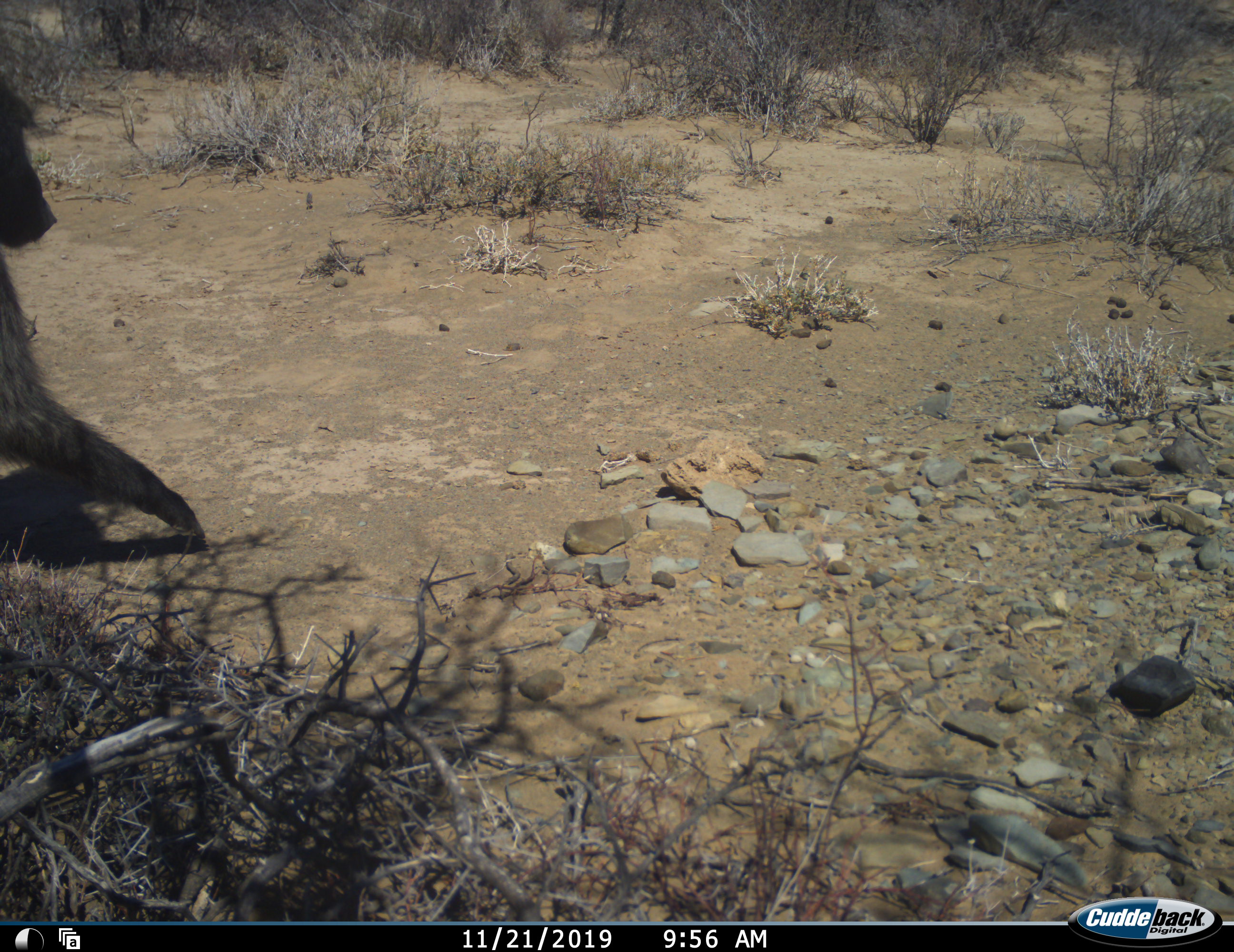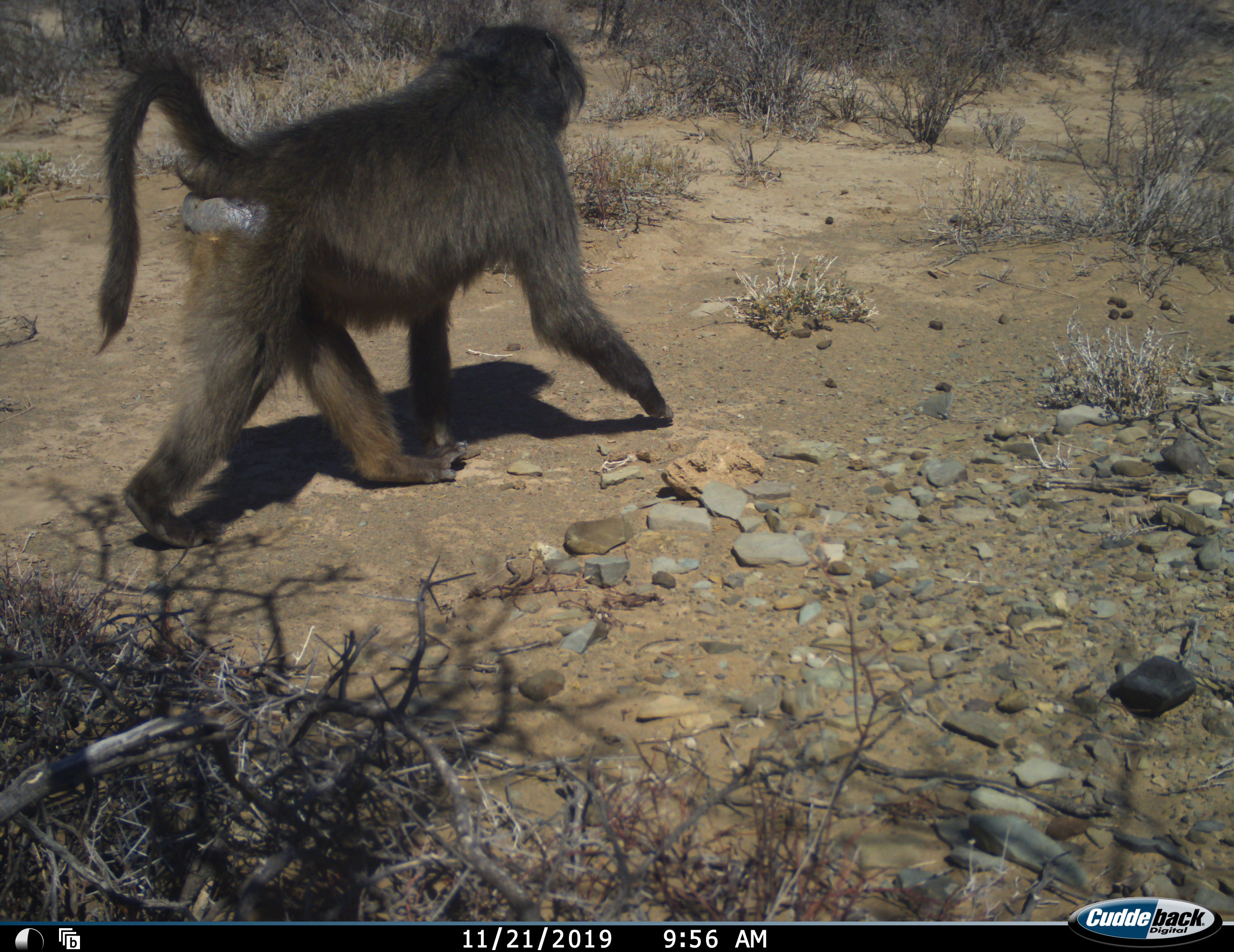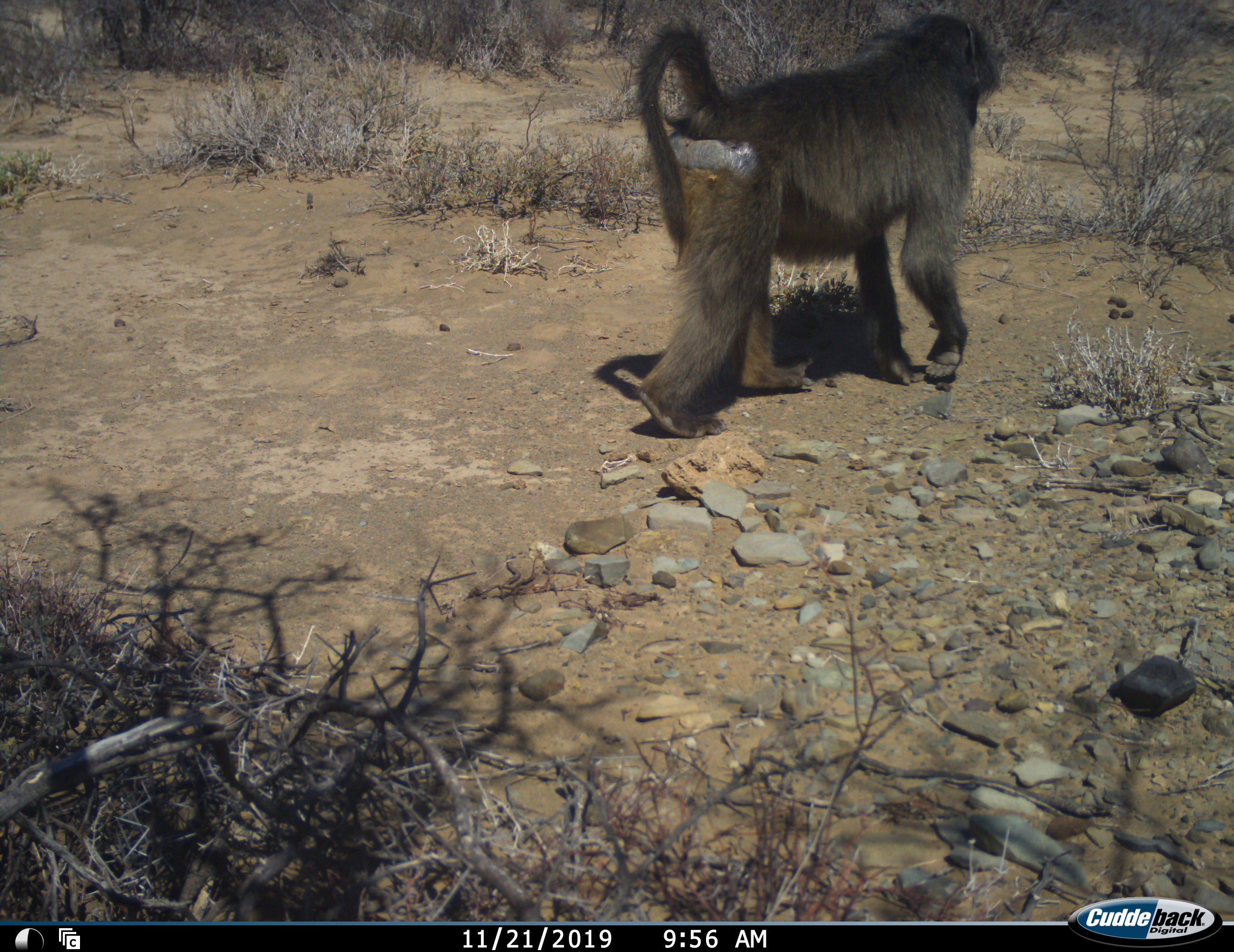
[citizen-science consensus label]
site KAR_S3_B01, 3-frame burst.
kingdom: Animalia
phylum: Chordata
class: Mammalia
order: Primates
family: Cercopithecidae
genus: Papio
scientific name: Papio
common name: baboon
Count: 1.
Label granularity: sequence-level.